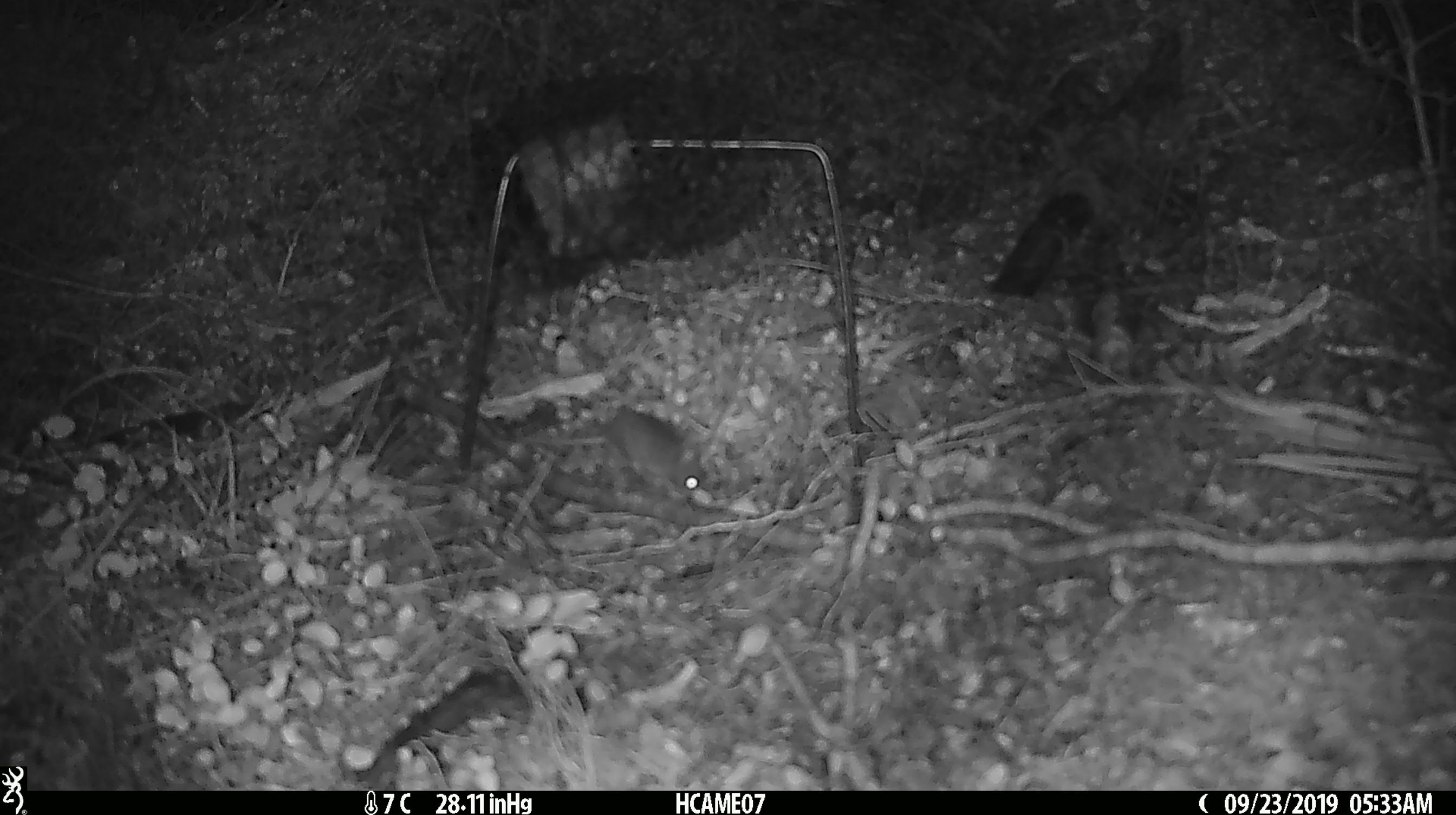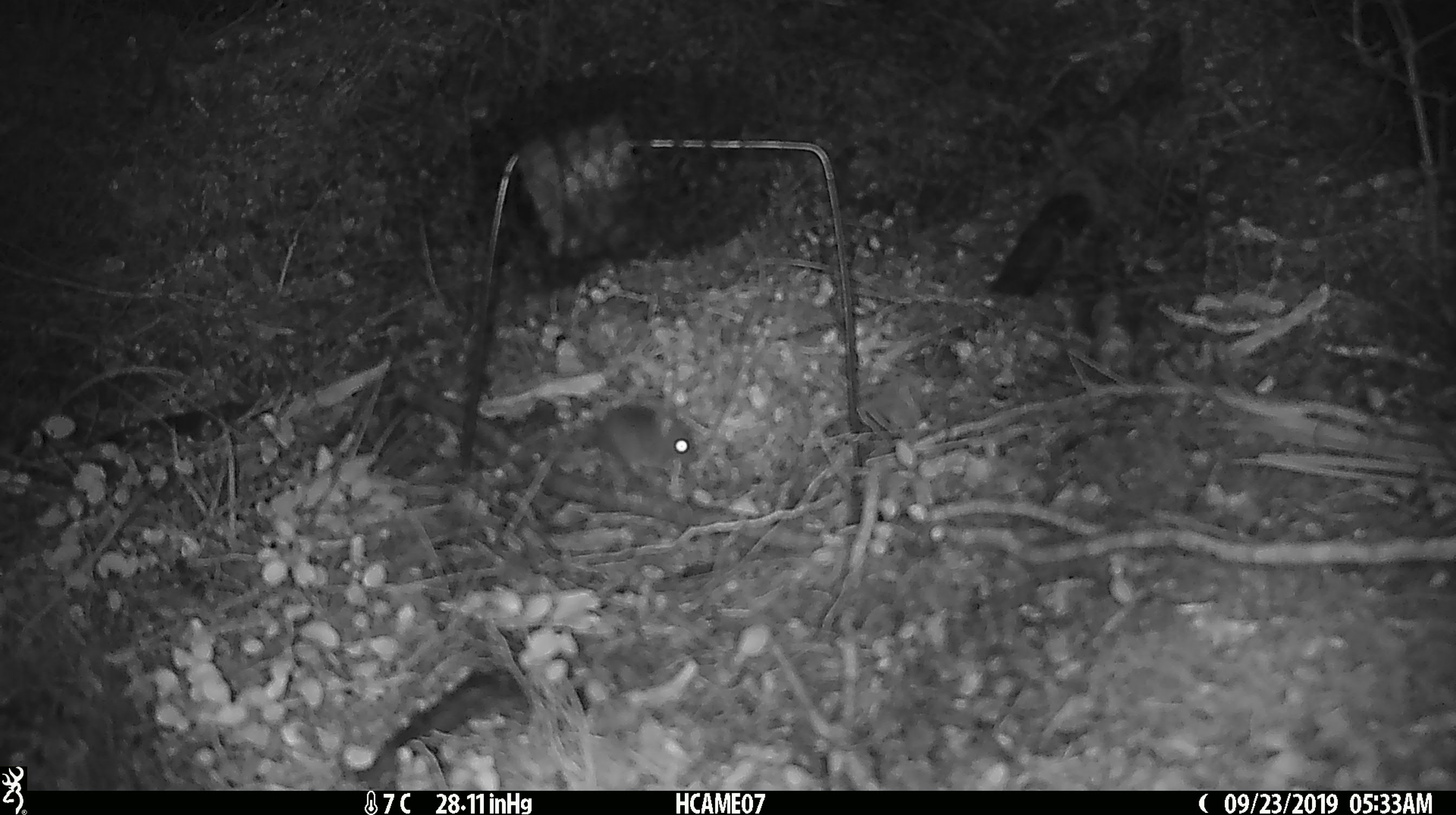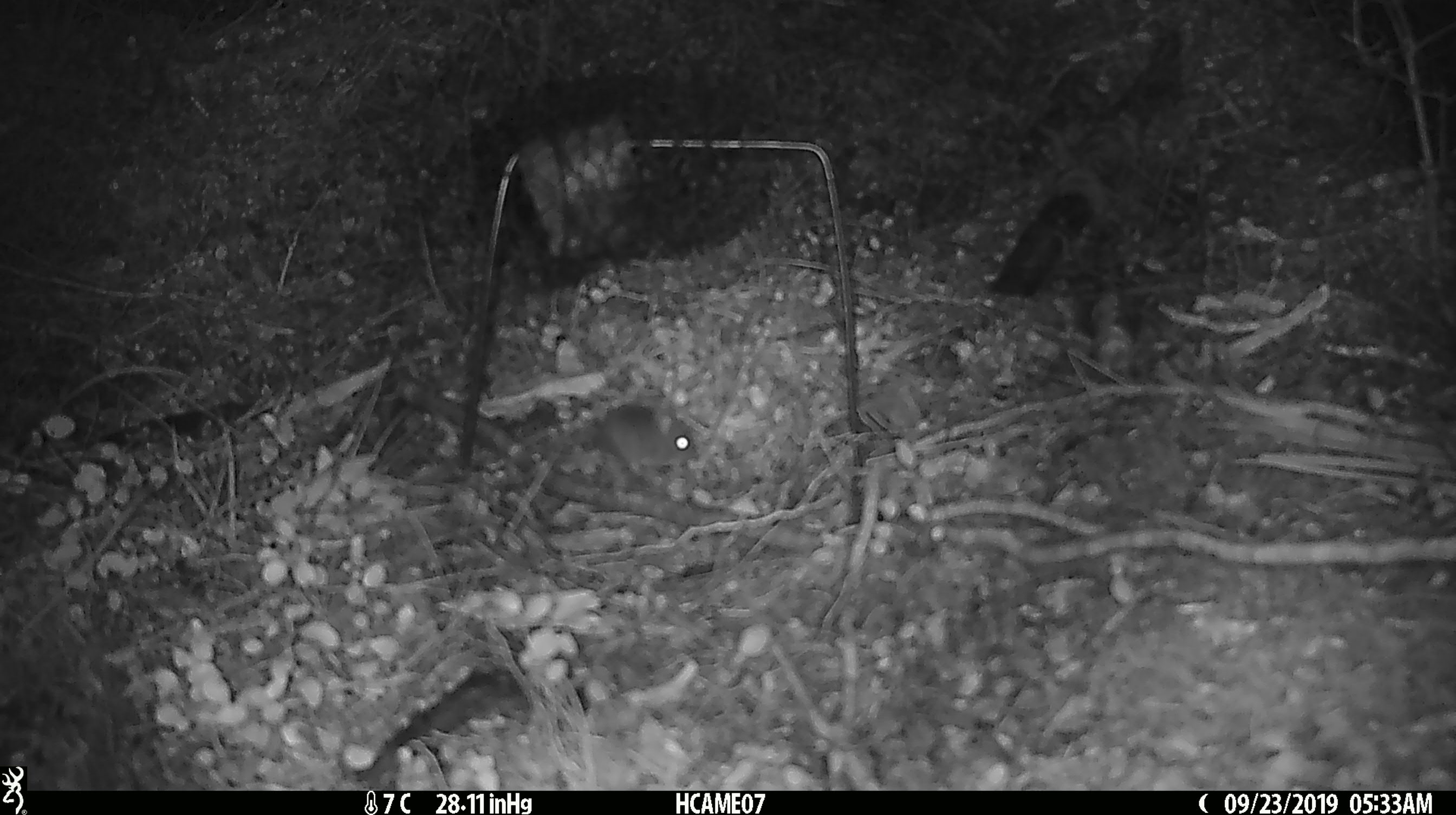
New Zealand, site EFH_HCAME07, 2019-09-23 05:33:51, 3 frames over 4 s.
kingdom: Animalia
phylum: Chordata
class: Mammalia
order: Rodentia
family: Muridae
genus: Mus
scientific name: Mus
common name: mouse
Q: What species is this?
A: Mouse (Mus).